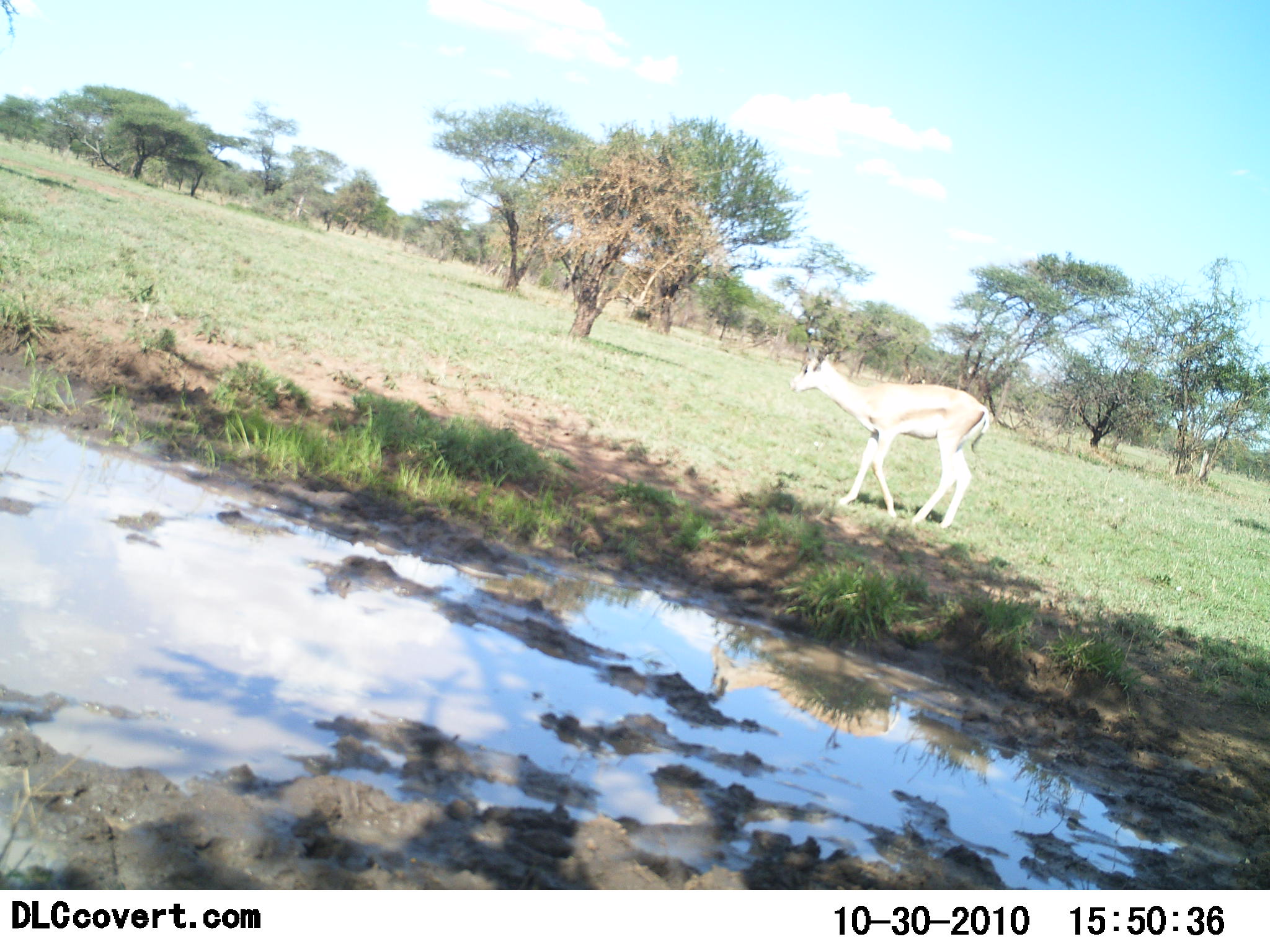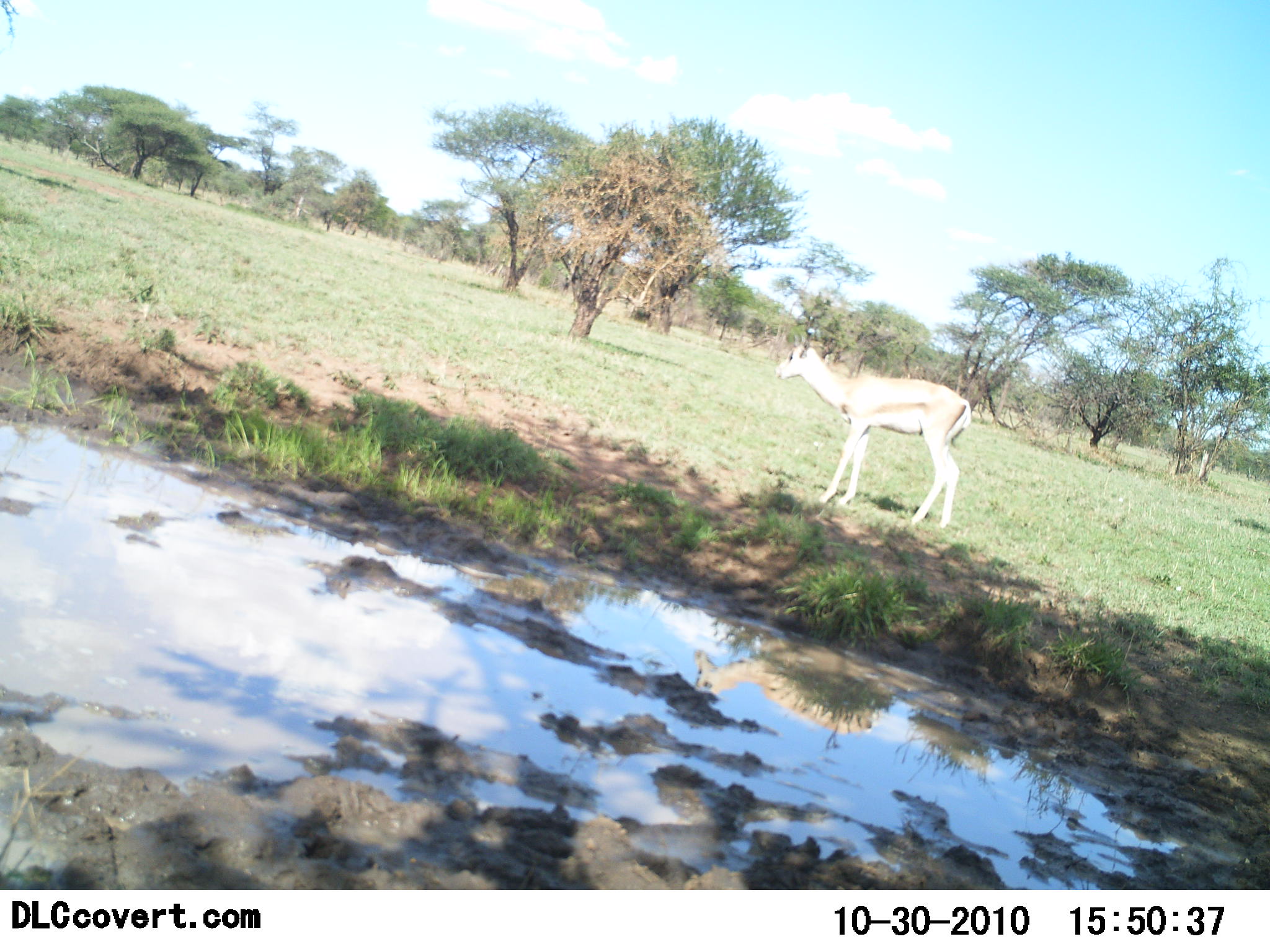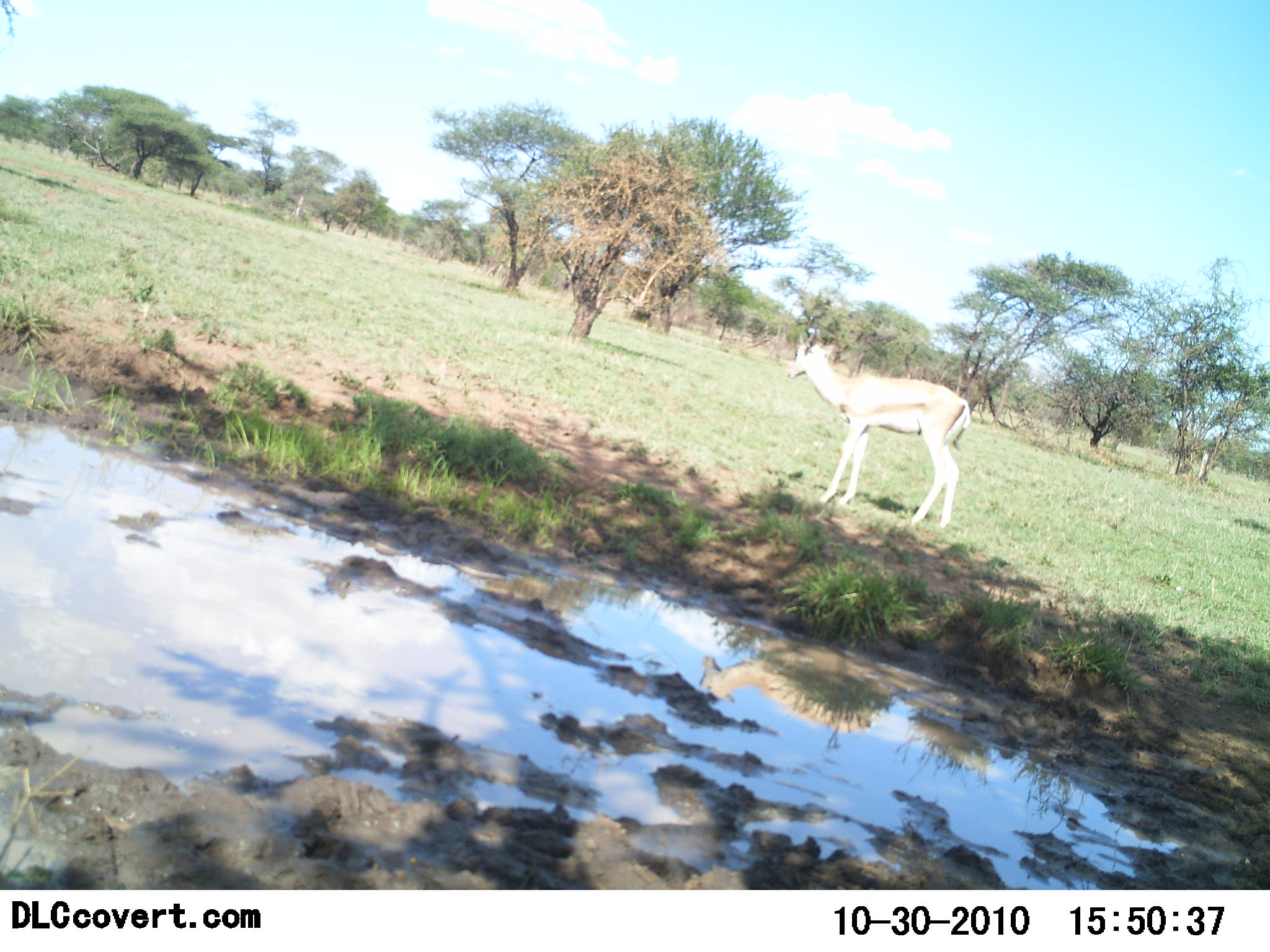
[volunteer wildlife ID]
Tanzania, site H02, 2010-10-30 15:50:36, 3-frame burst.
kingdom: Animalia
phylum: Chordata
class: Mammalia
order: Artiodactyla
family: Bovidae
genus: Eudorcas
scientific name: Eudorcas thomsonii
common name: thomson's gazelle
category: gazellethomsons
Gazellethomsons (thomson's gazelle) (Eudorcas thomsonii), count 1. Behavior (volunteer vote fractions): standing 91%, resting 0%, moving 9%, interacting 0%. Young present (vote fraction): 0%. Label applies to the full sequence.